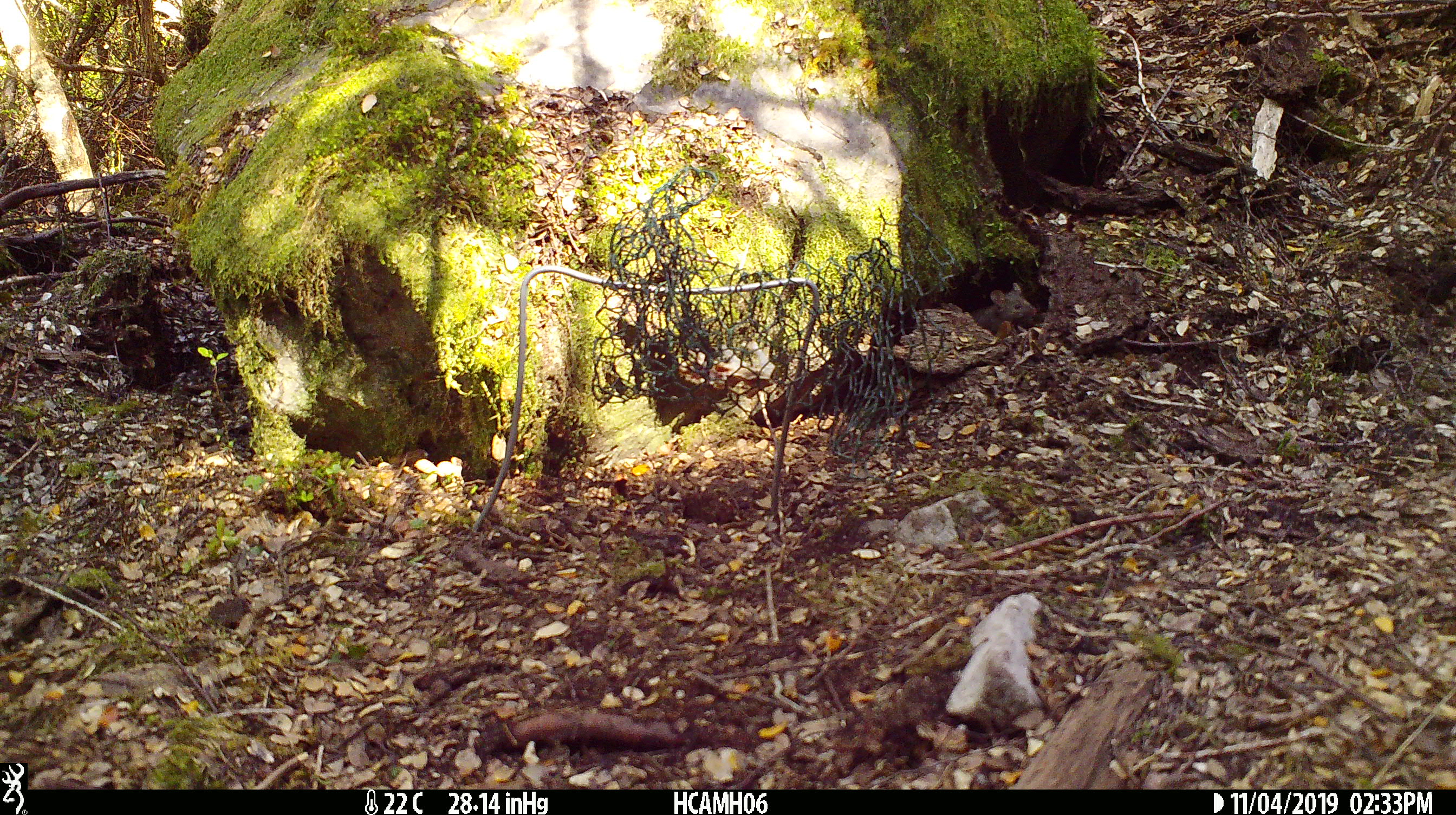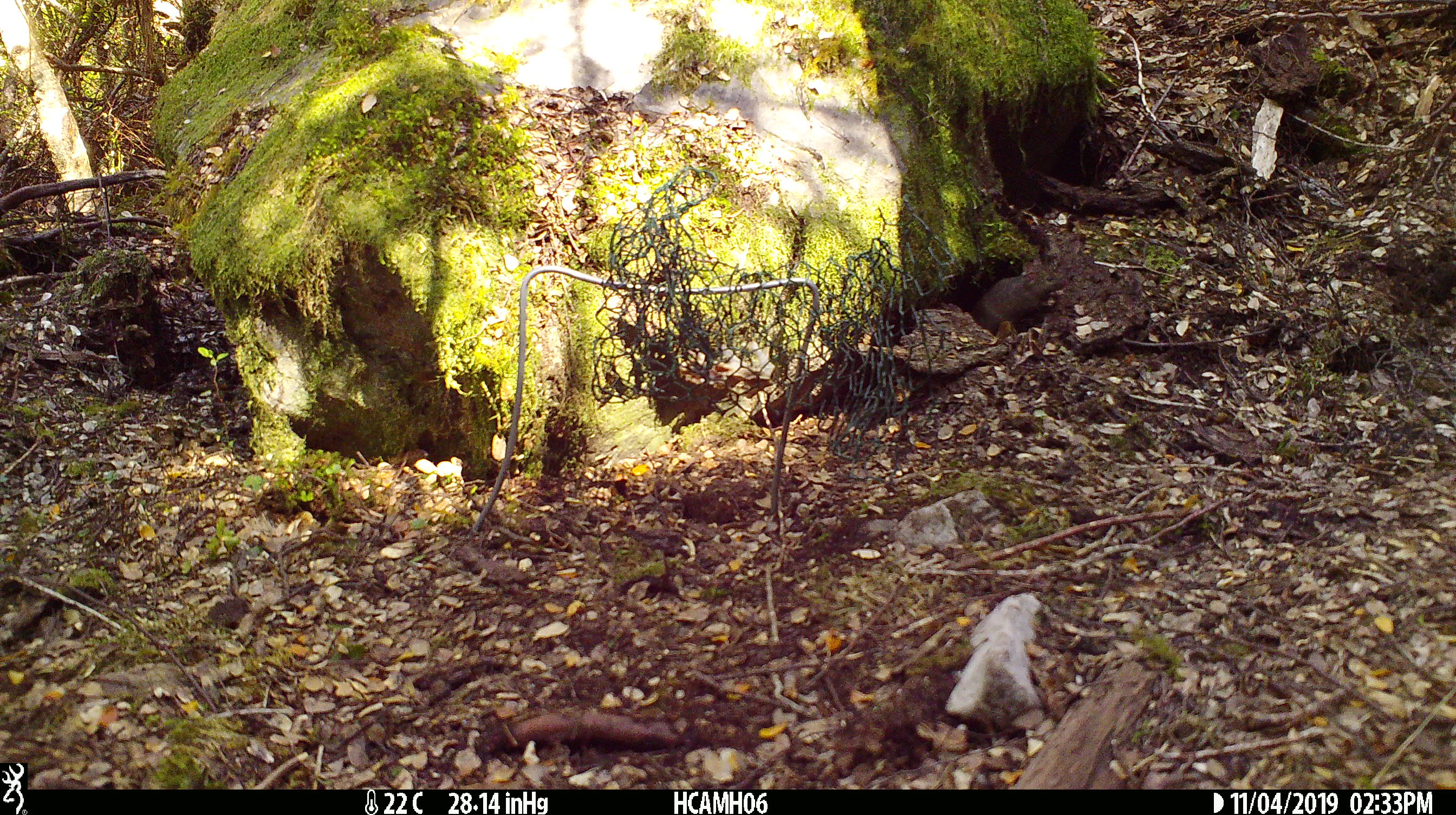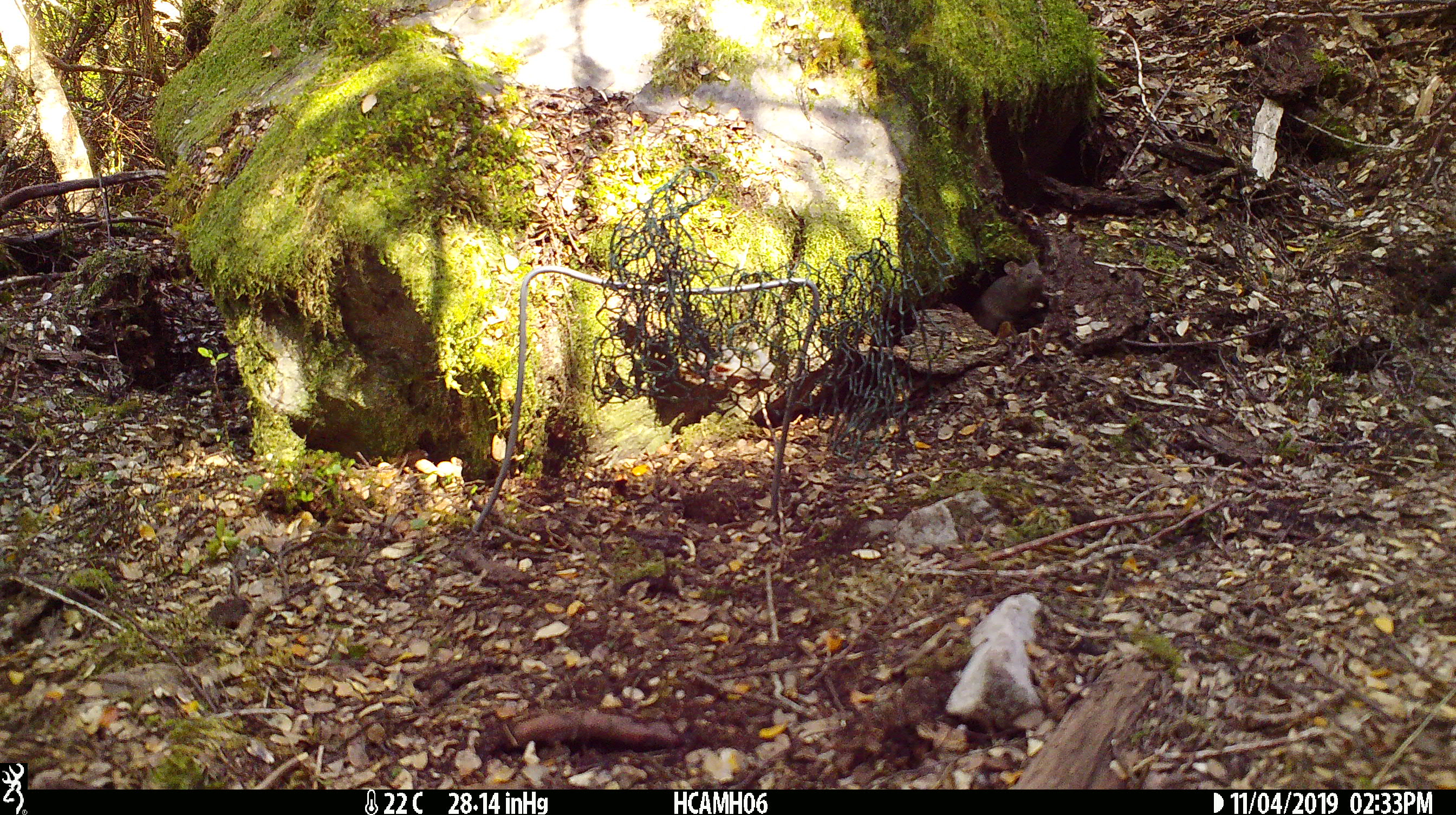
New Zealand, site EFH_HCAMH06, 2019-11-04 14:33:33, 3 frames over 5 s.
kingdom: Animalia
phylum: Chordata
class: Mammalia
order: Rodentia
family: Muridae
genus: Mus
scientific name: Mus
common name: mouse